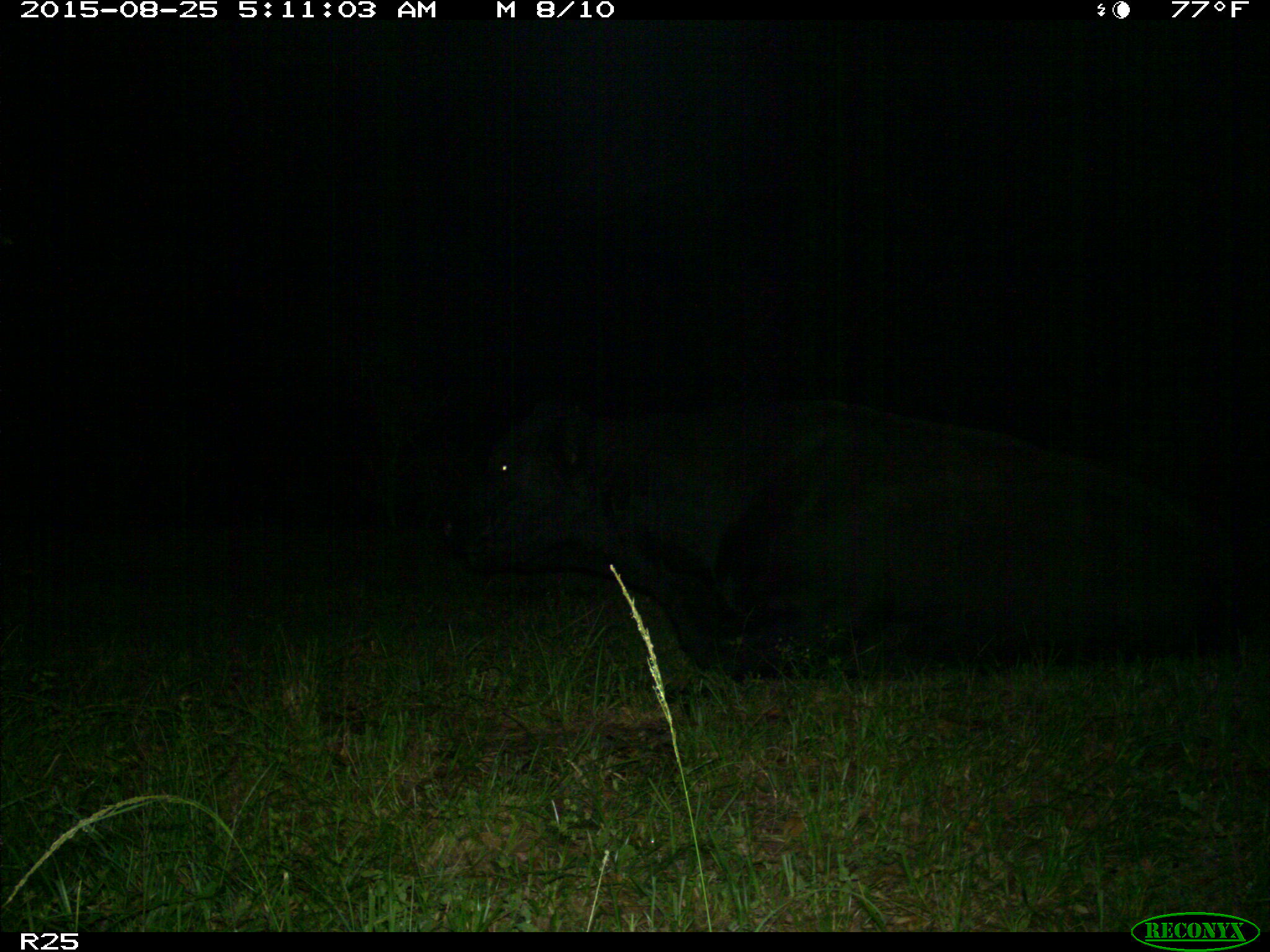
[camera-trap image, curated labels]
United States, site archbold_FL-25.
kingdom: Animalia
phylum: Chordata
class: Mammalia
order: Artiodactyla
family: Bovidae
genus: Bos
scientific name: Bos taurus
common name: domestic cow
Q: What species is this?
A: Bos taurus (domestic cow).